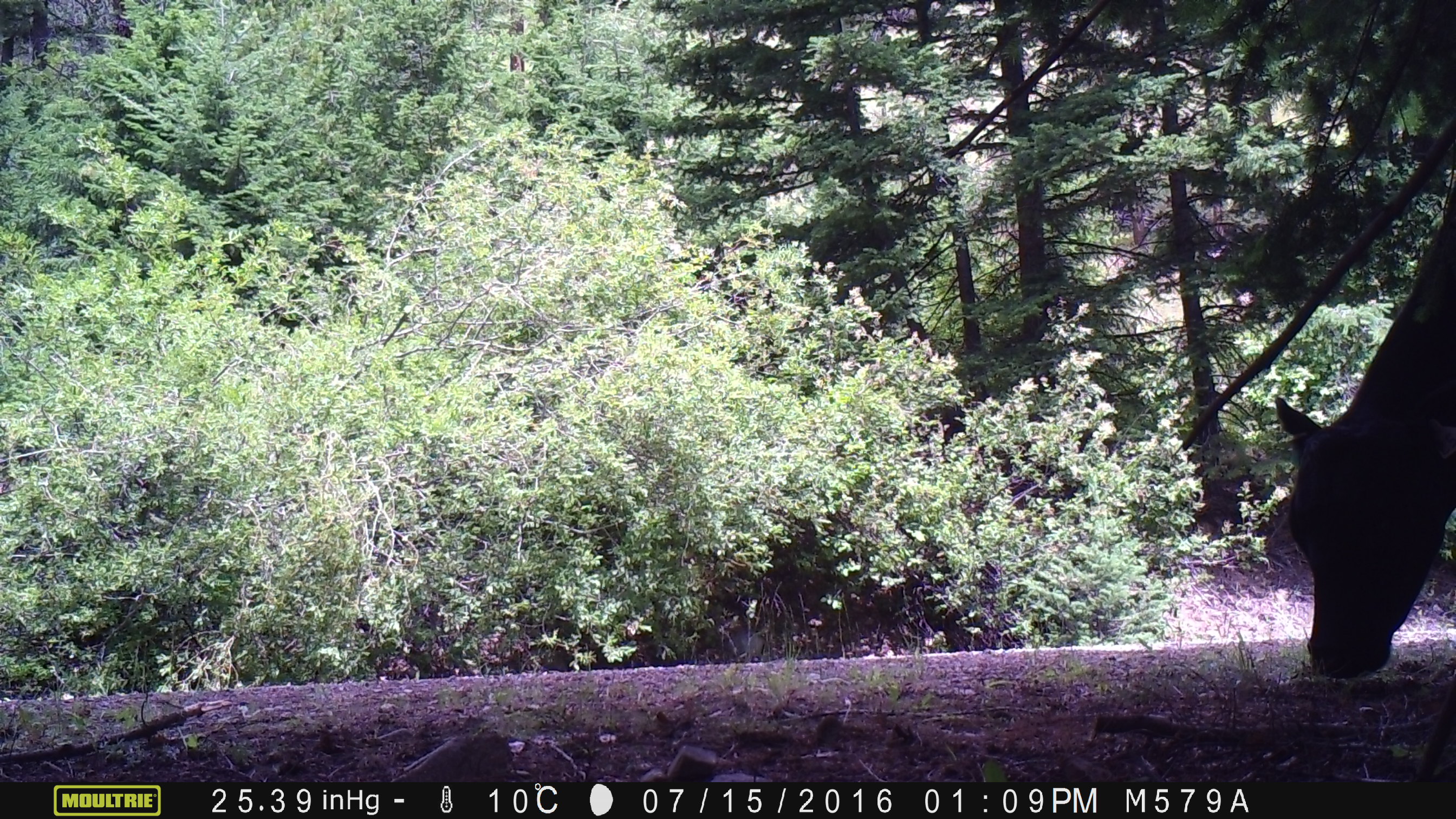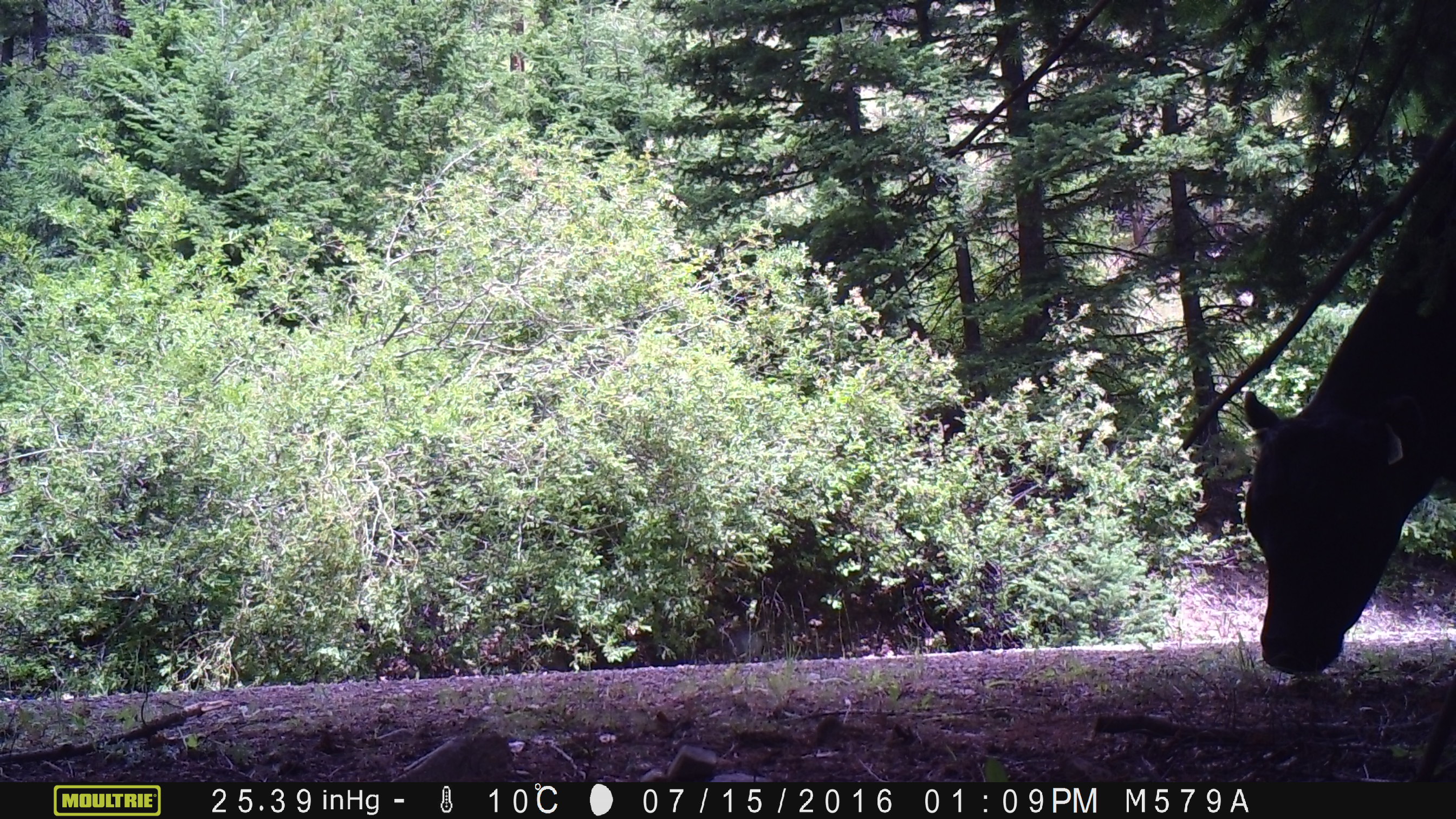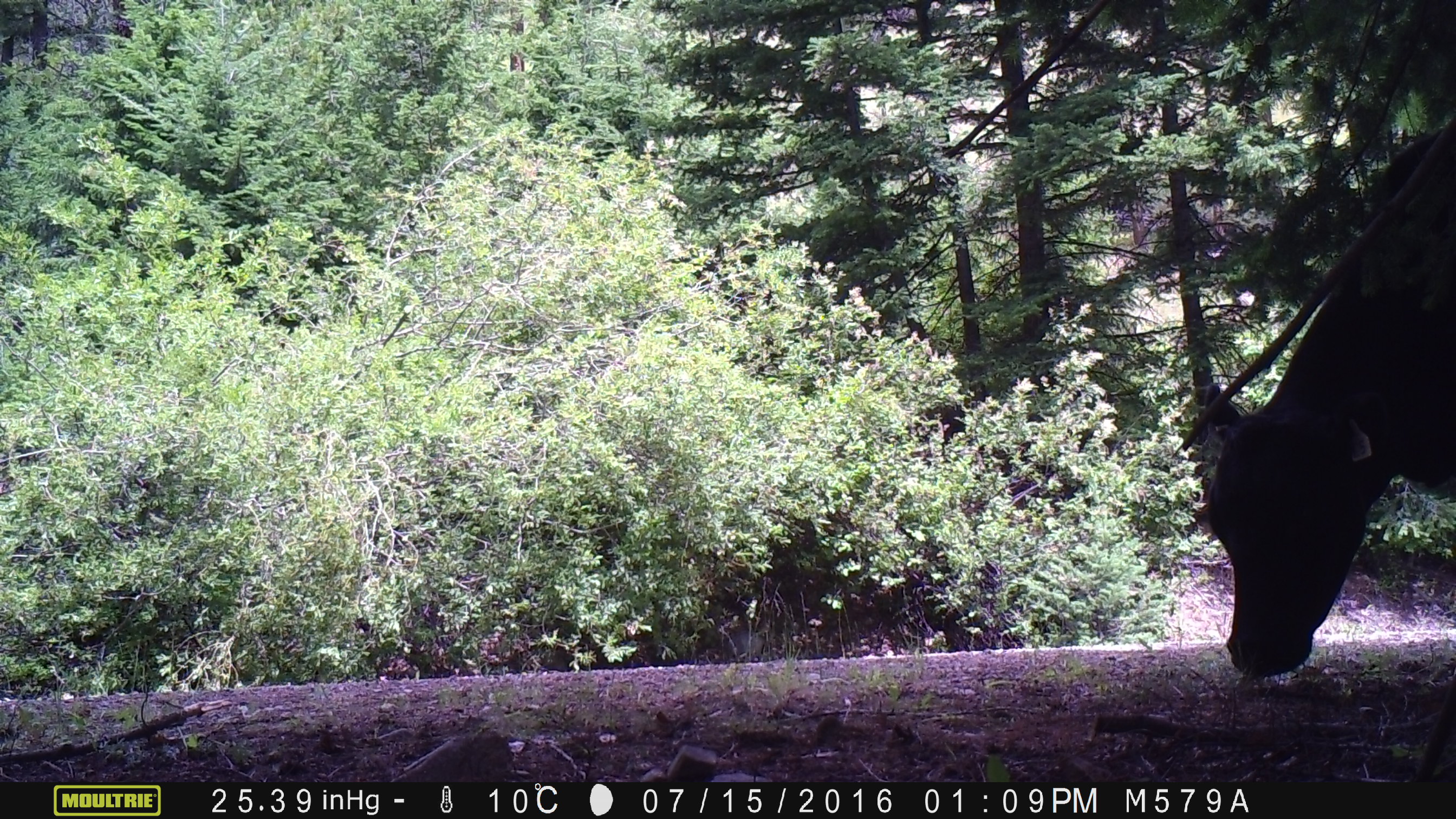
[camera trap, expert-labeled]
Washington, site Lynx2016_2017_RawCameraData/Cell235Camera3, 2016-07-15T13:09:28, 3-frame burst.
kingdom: Animalia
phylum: Chordata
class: Mammalia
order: Artiodactyla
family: Bovidae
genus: Bos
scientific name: Bos taurus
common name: domestic cattle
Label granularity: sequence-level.